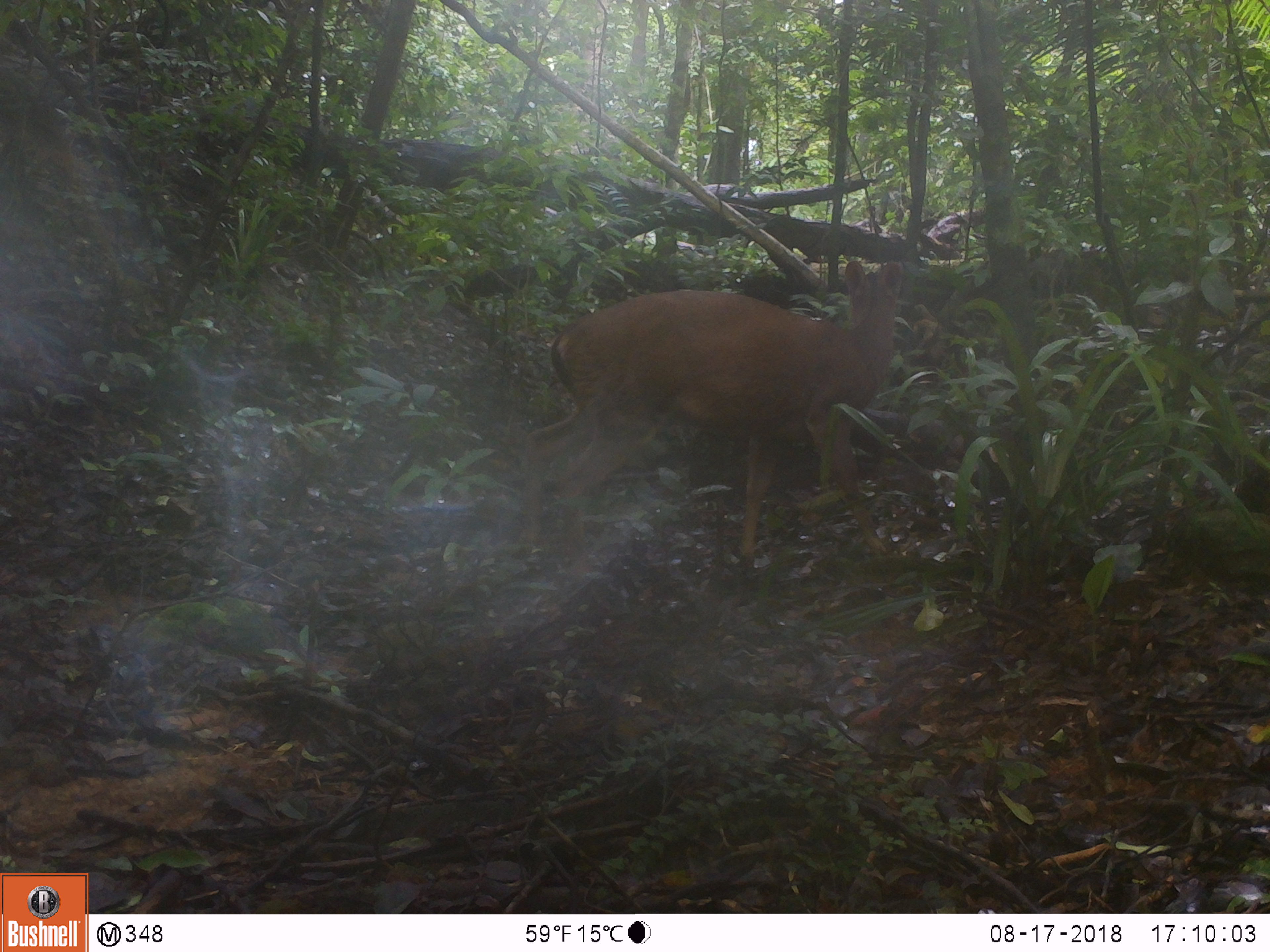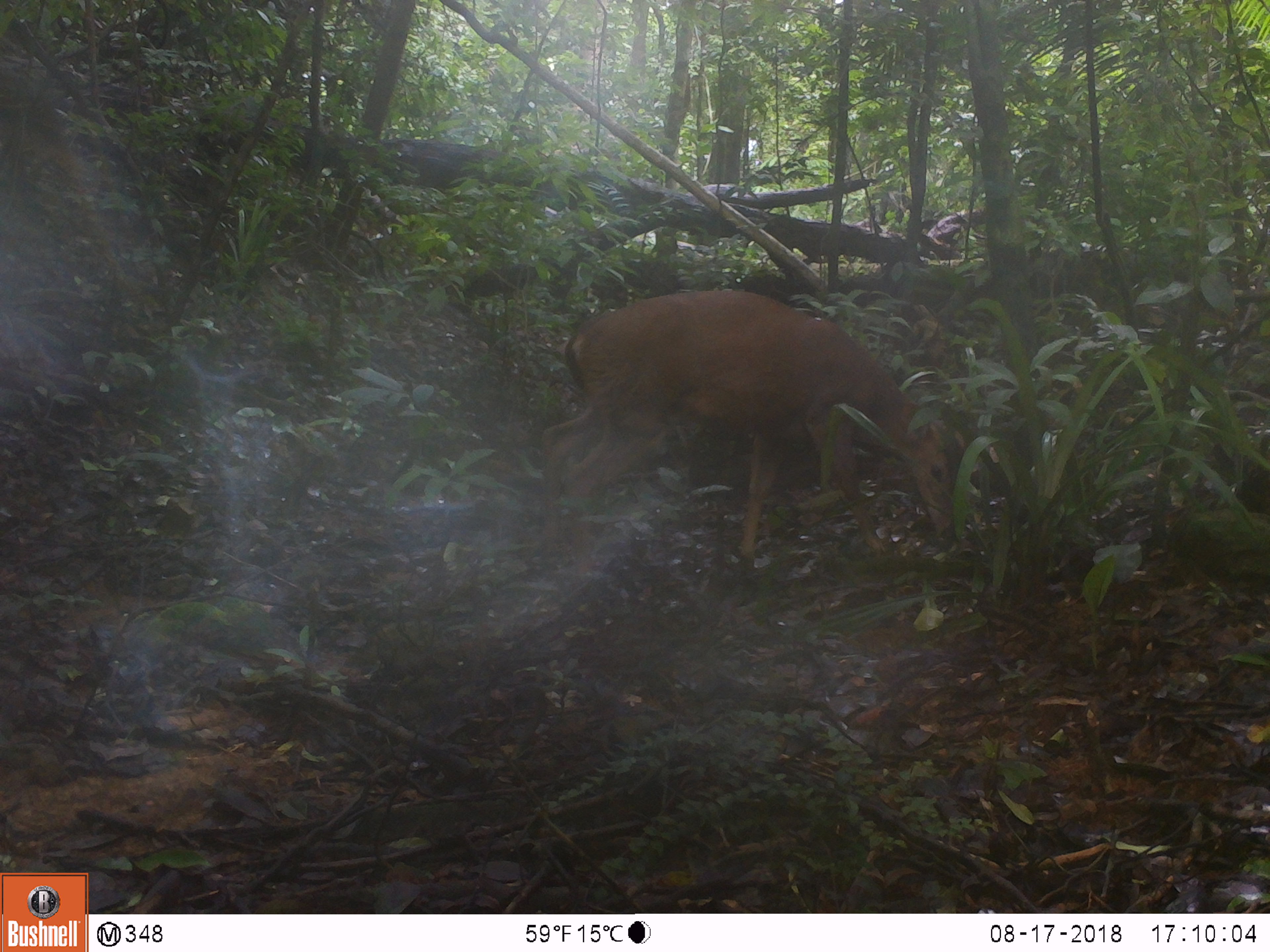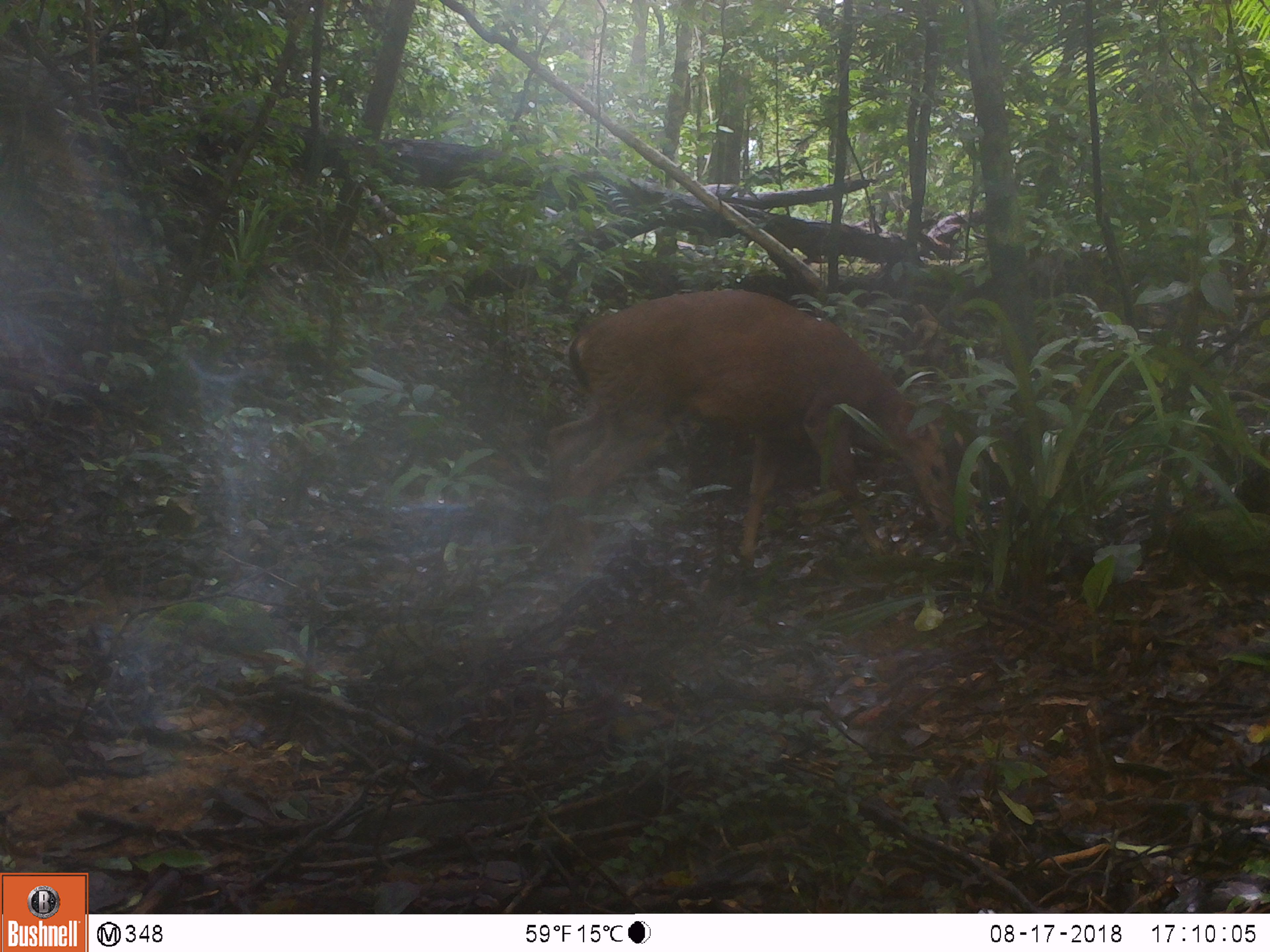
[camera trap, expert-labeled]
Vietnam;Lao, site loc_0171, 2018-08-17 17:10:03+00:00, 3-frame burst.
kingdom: Animalia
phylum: Chordata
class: Mammalia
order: Artiodactyla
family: Cervidae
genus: Muntiacus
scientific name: Muntiacus vuquangensis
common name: large-antlered muntjac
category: large antlered muntjac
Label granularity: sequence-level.